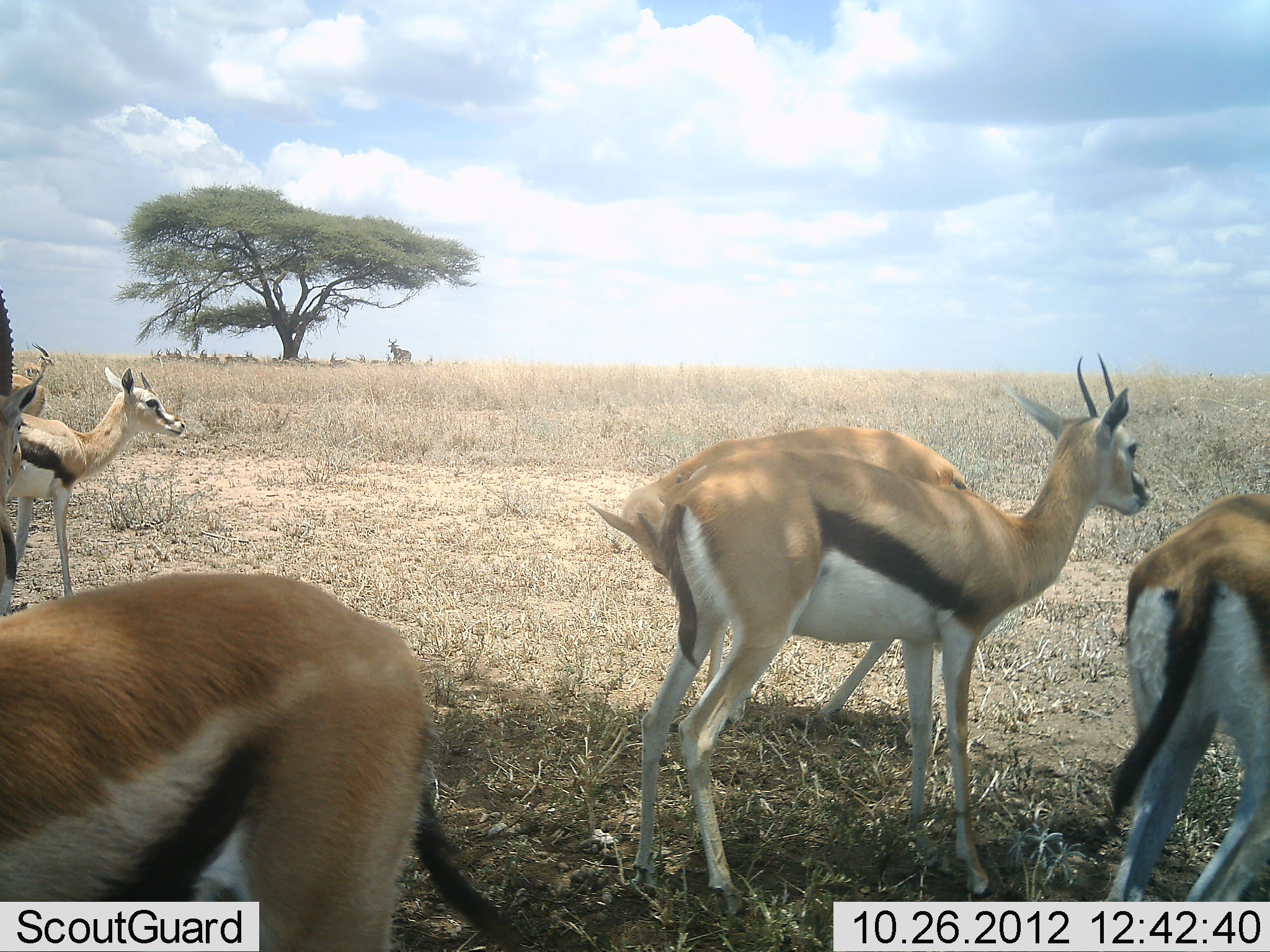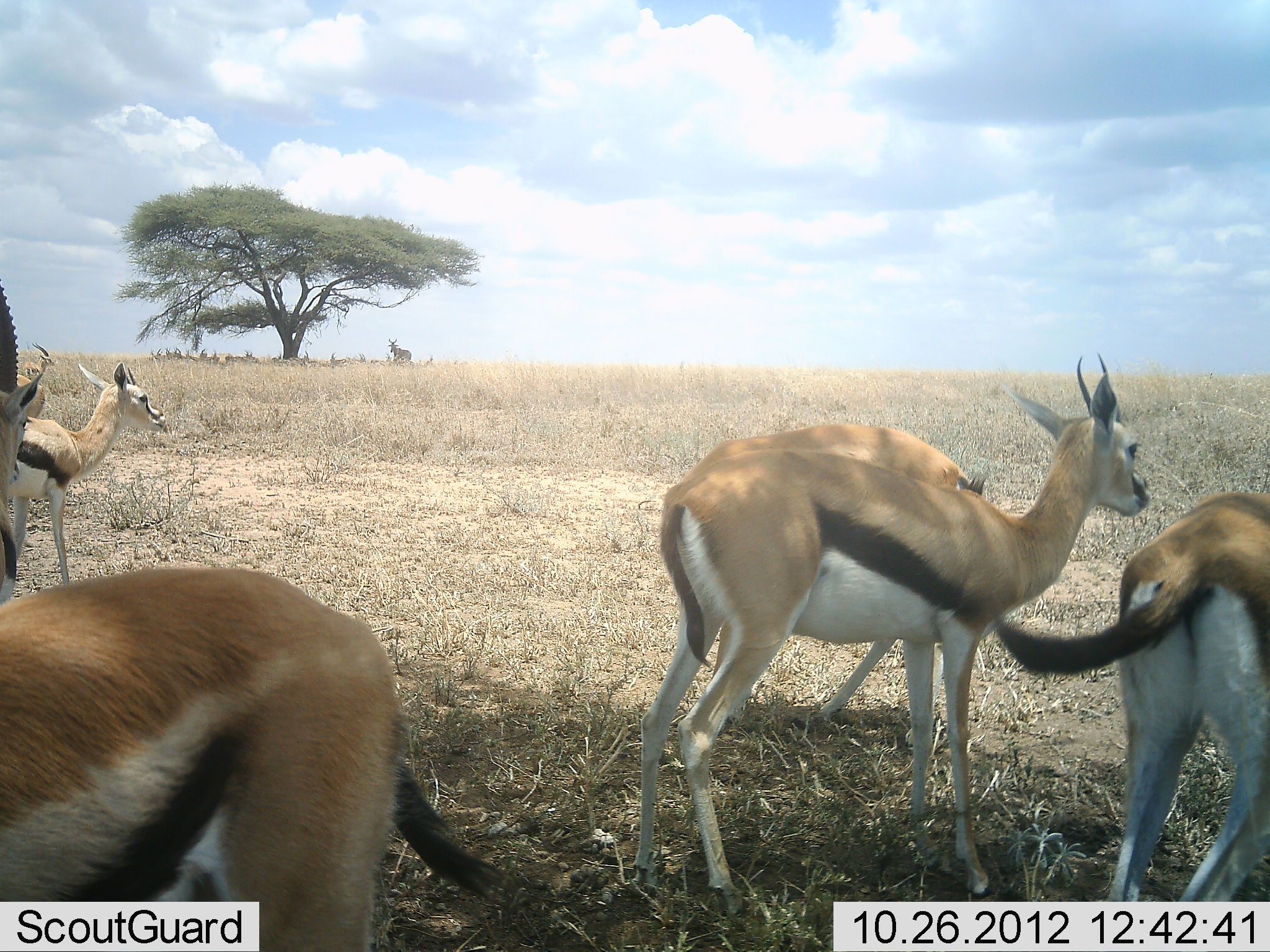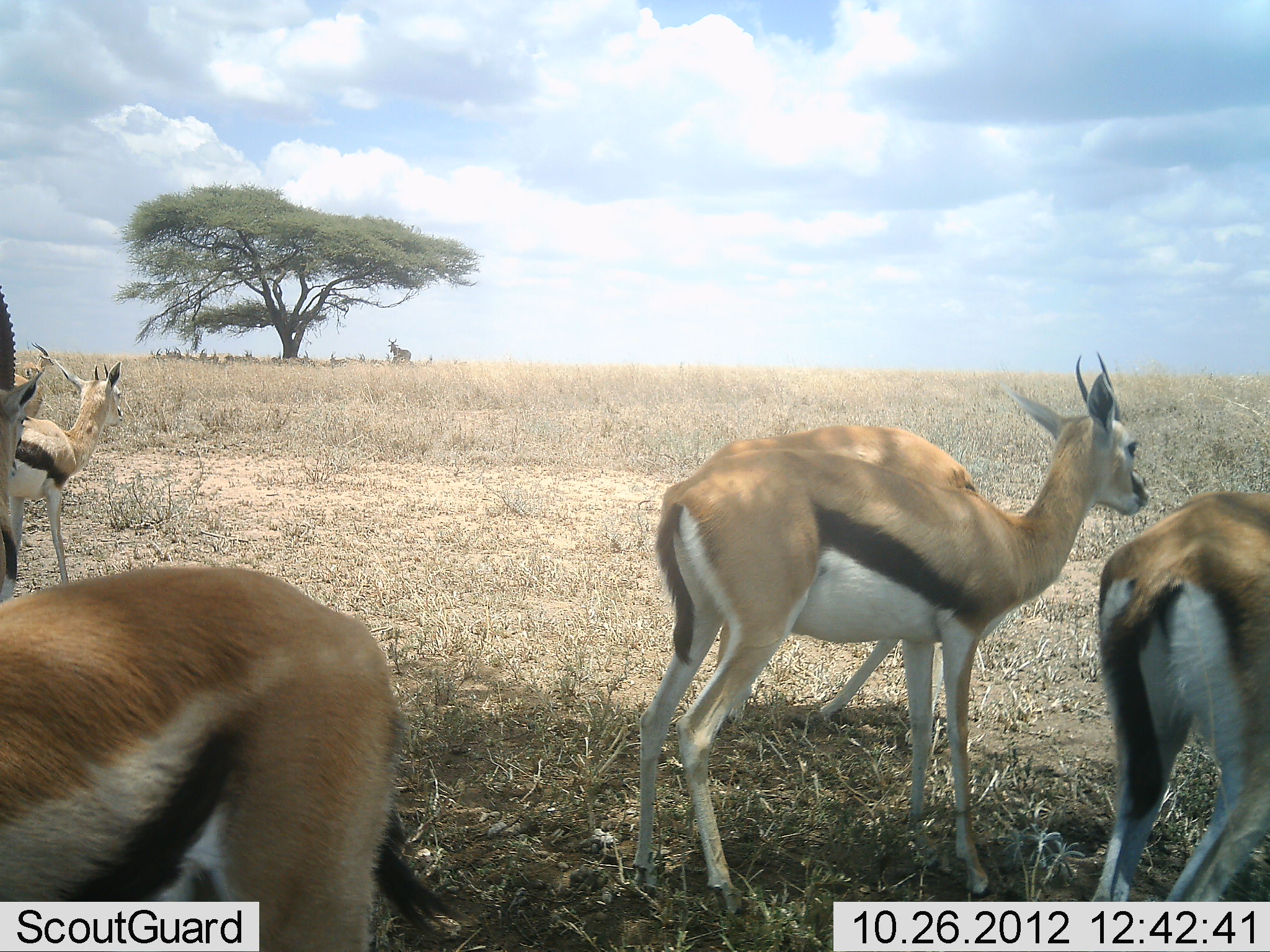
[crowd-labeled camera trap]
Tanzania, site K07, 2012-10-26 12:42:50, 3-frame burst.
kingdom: Animalia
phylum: Chordata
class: Mammalia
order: Artiodactyla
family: Bovidae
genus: Eudorcas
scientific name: Eudorcas thomsonii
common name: thomson's gazelle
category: gazellethomsons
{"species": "gazellethomsons (thomson's gazelle) (Eudorcas thomsonii)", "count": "6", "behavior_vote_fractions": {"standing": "92%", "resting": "15%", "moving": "0%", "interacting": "8%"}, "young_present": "0%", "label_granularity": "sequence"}